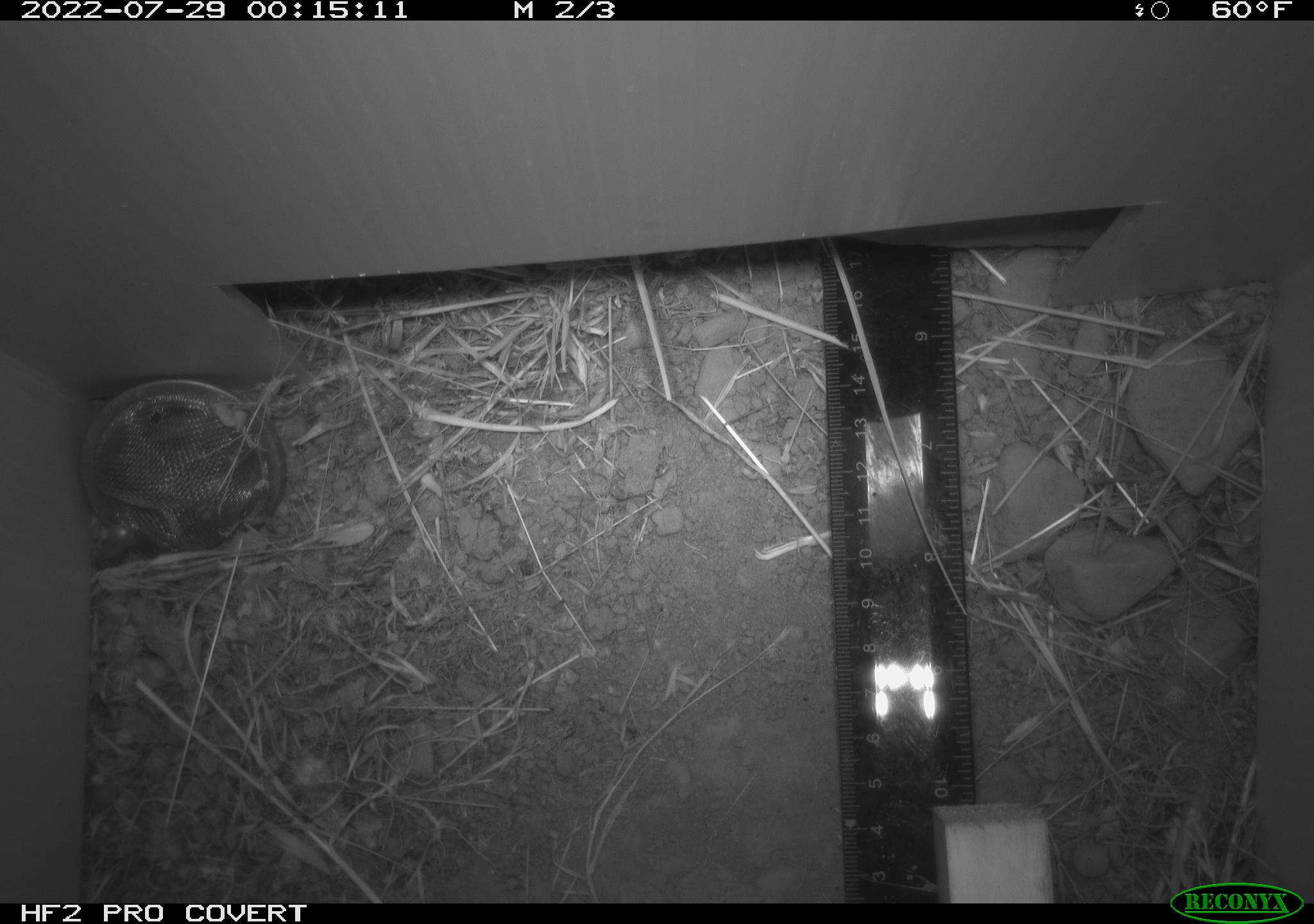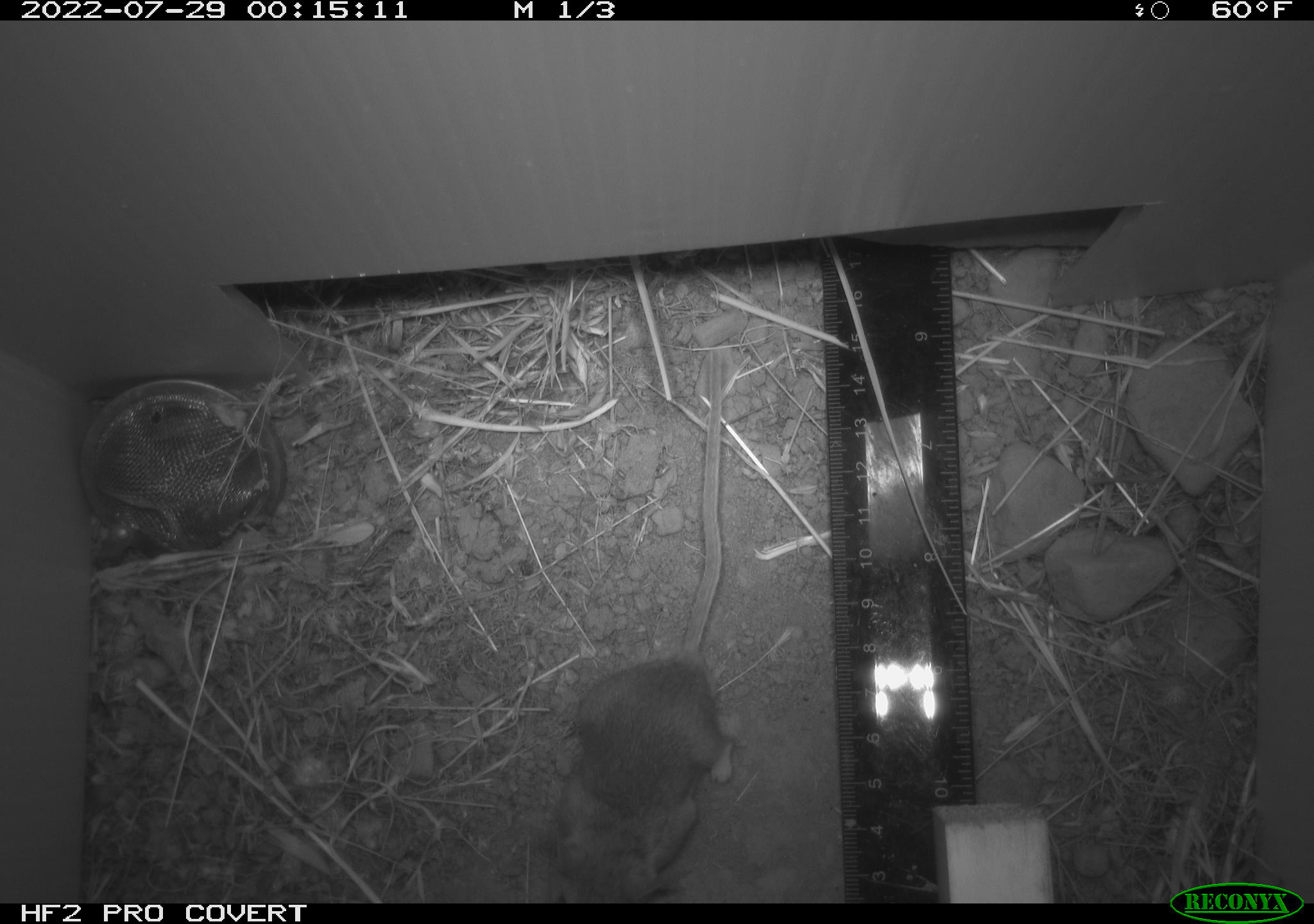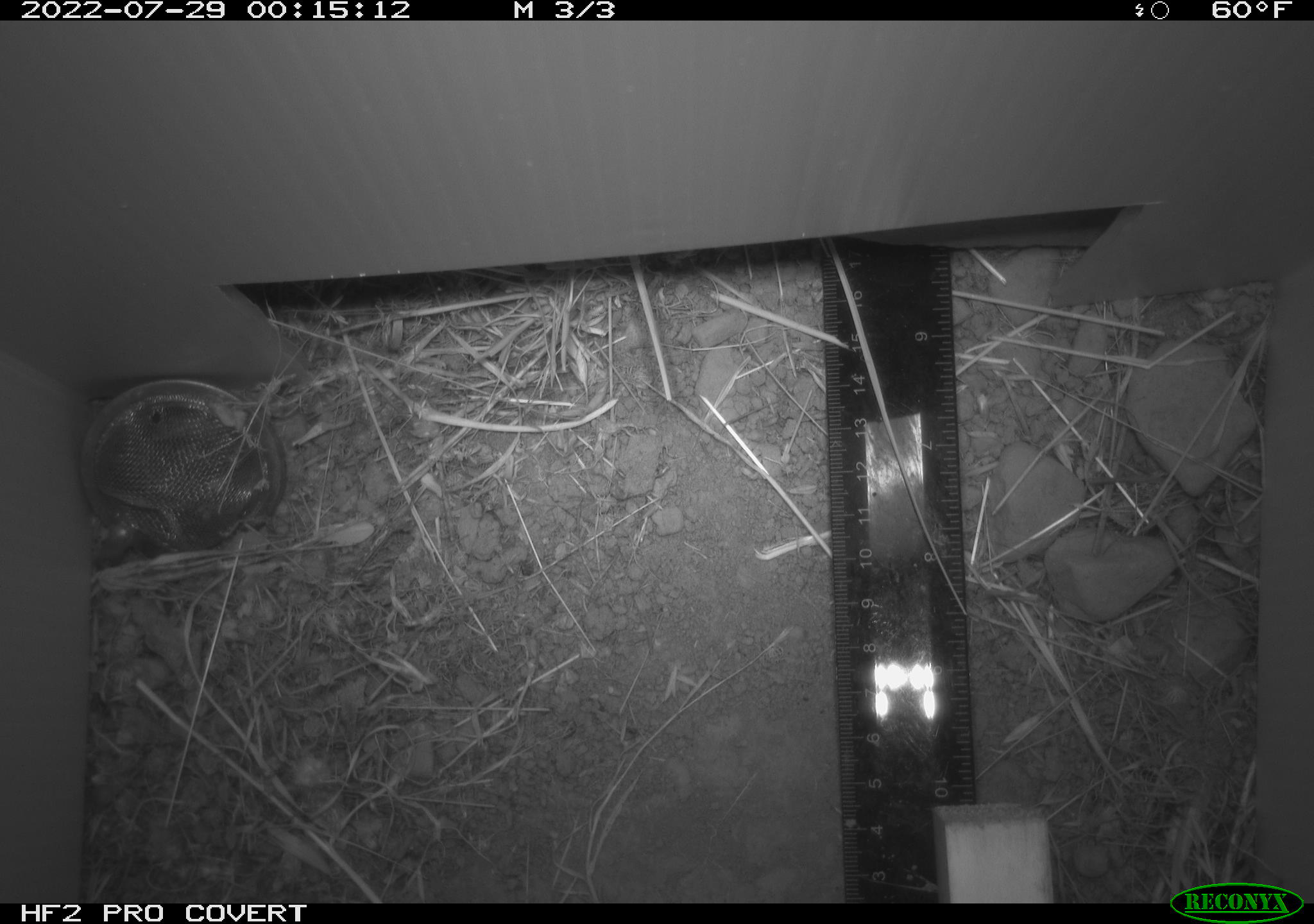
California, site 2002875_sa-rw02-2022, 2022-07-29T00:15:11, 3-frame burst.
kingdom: Animalia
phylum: Chordata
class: Mammalia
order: Rodentia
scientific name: Rodentia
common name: mouse species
Mouse species (Rodentia).